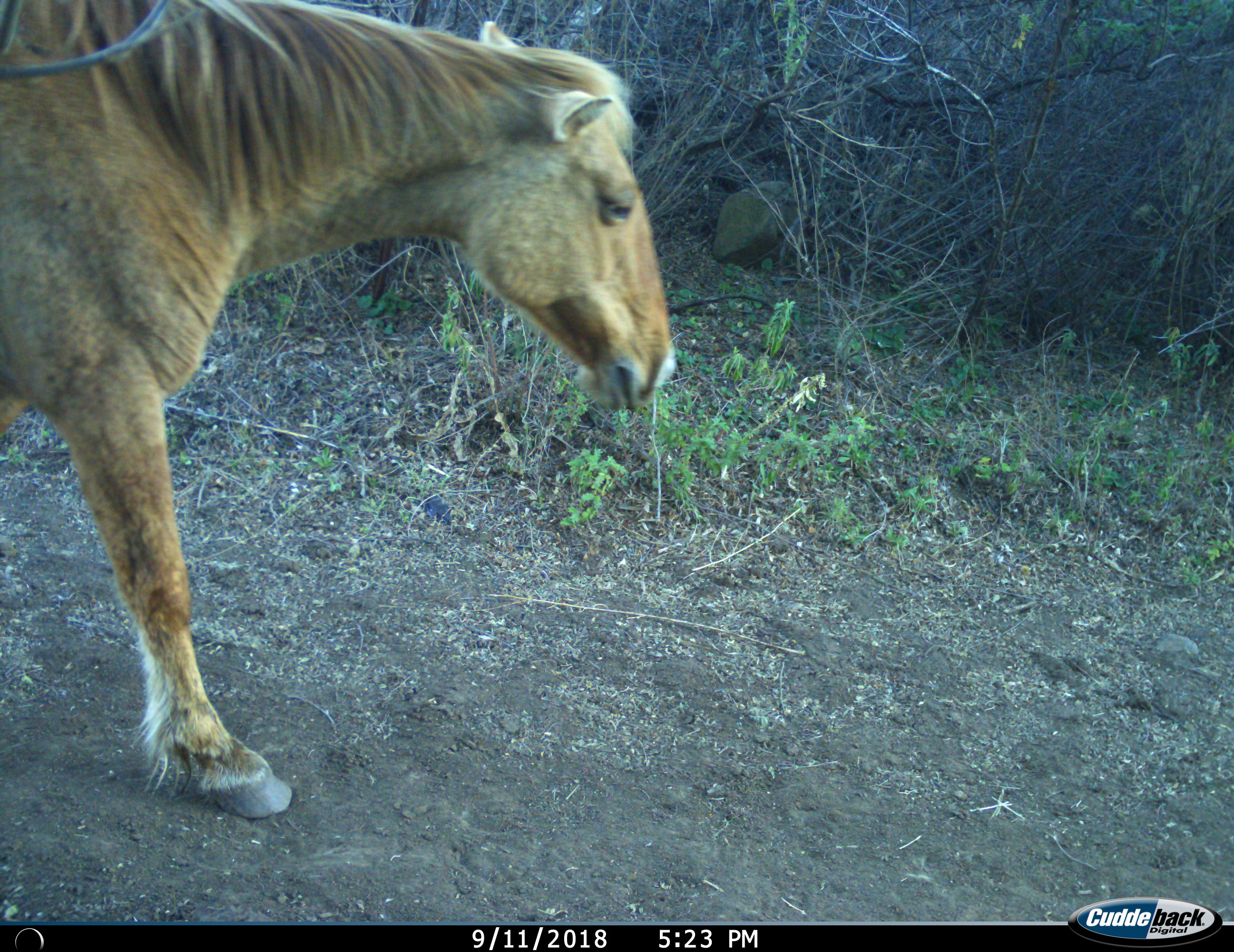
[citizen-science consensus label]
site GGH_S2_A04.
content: unidentified animal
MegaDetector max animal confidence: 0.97